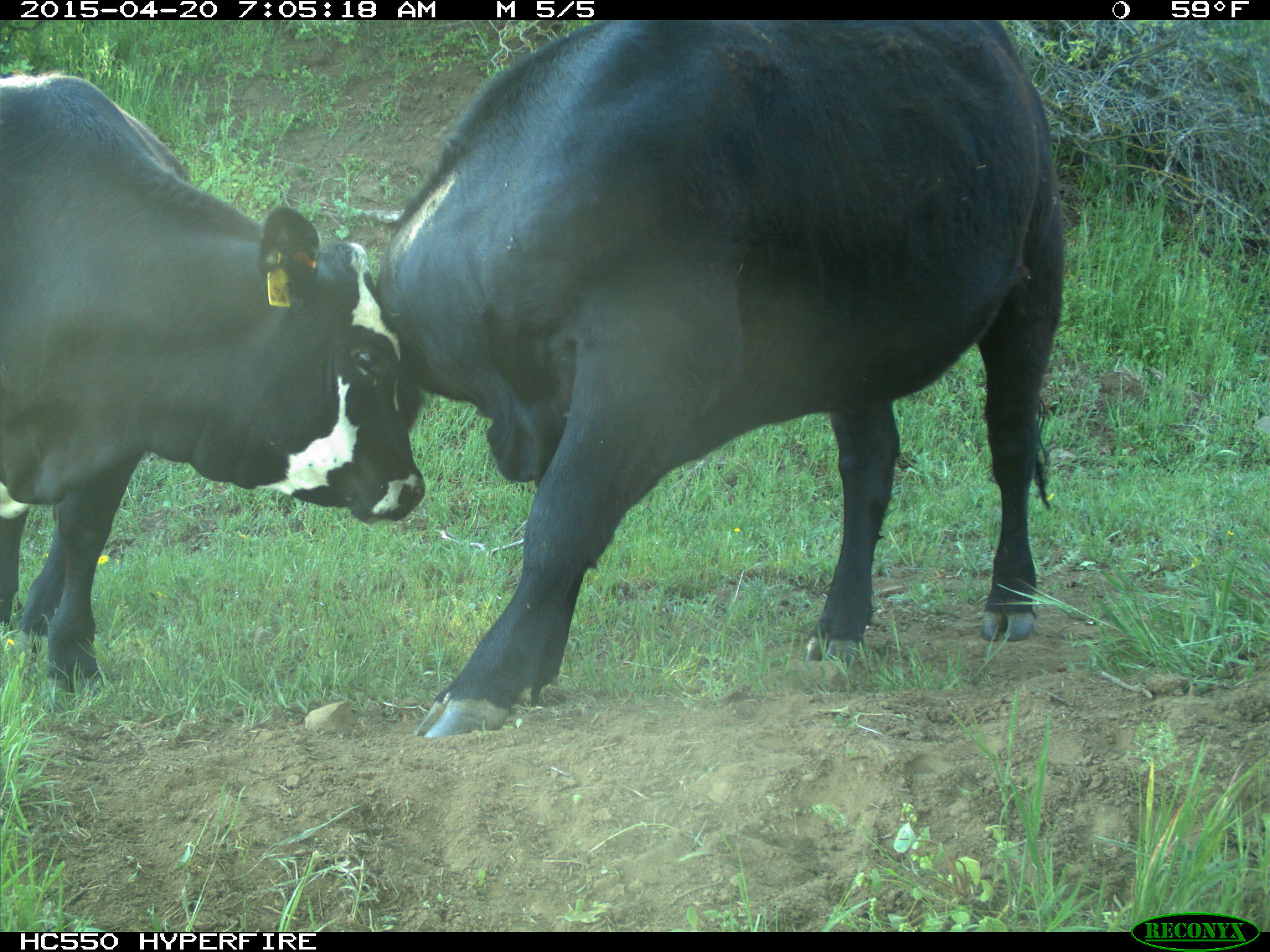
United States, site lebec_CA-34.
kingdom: Animalia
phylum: Chordata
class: Mammalia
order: Artiodactyla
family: Bovidae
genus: Bos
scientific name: Bos taurus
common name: domestic cow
Bos taurus (domestic cow).